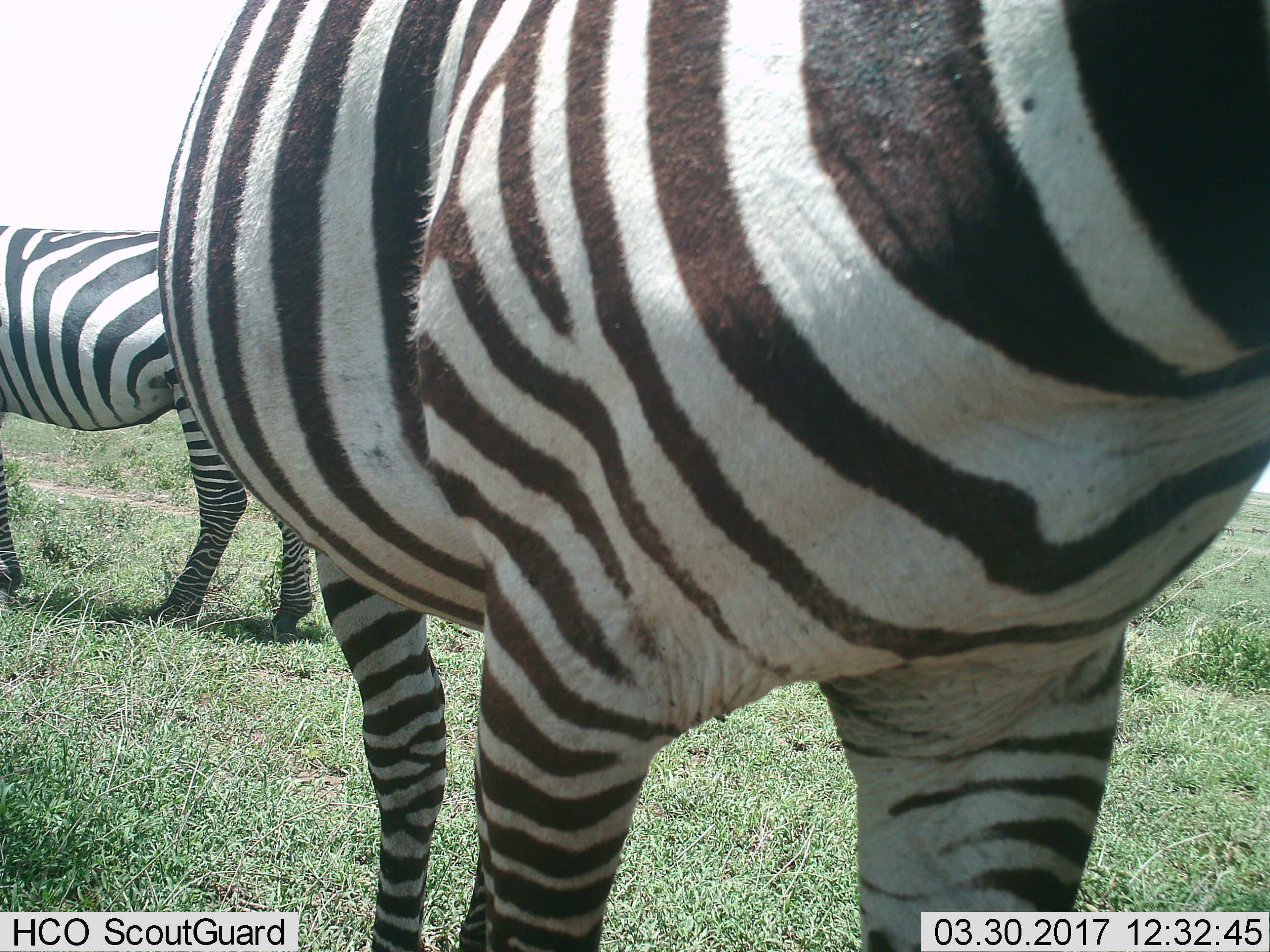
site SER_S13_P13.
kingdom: Animalia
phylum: Chordata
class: Mammalia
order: Perissodactyla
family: Equidae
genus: Equus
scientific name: Equus quagga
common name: plains zebra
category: zebraplains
Zebraplains (plains zebra) (Equus quagga), count 2. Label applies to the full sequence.